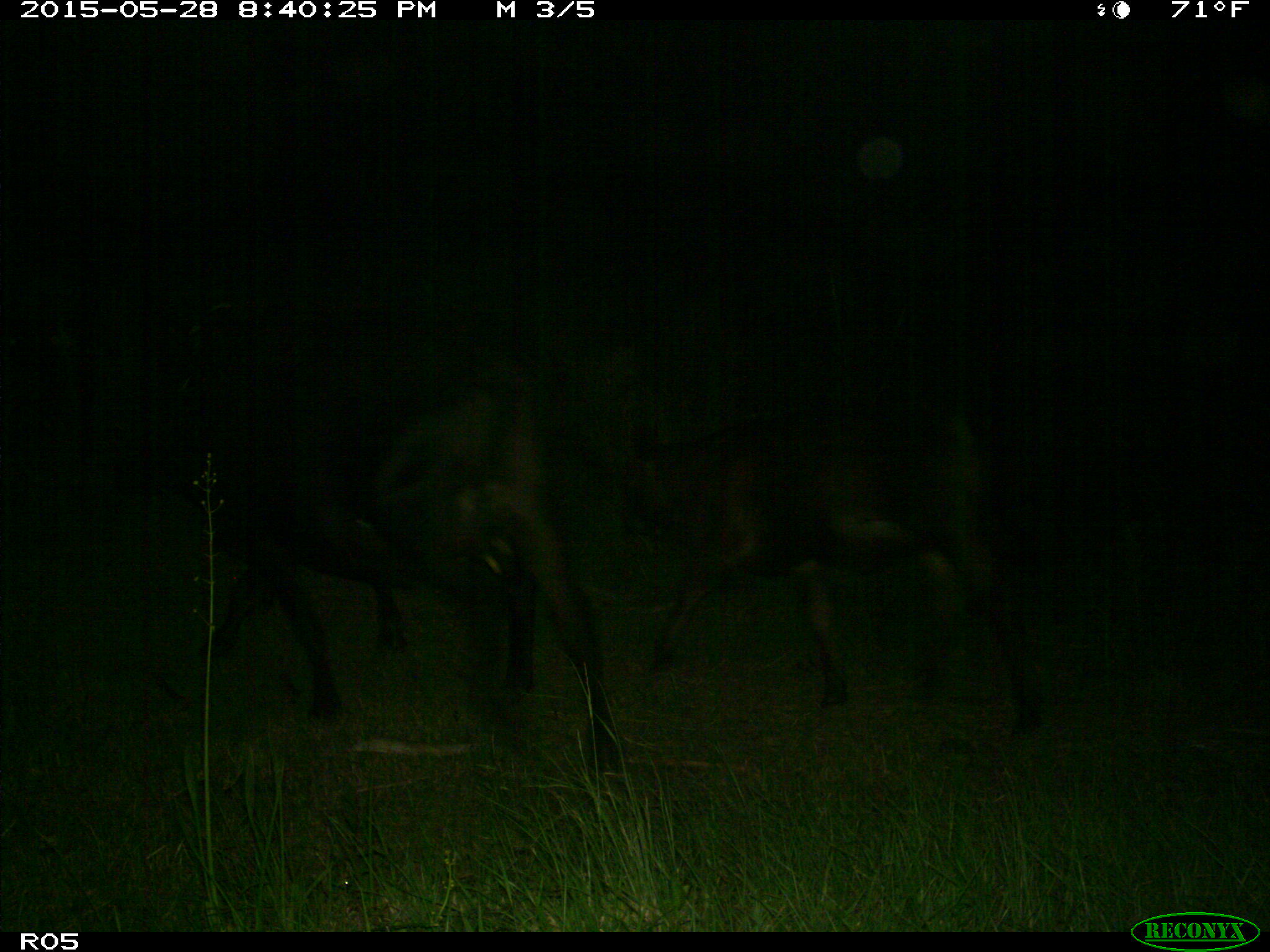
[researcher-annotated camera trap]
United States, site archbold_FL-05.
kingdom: Animalia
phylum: Chordata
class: Mammalia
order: Artiodactyla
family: Bovidae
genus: Bos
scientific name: Bos taurus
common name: domestic cow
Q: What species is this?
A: Bos taurus (domestic cow).